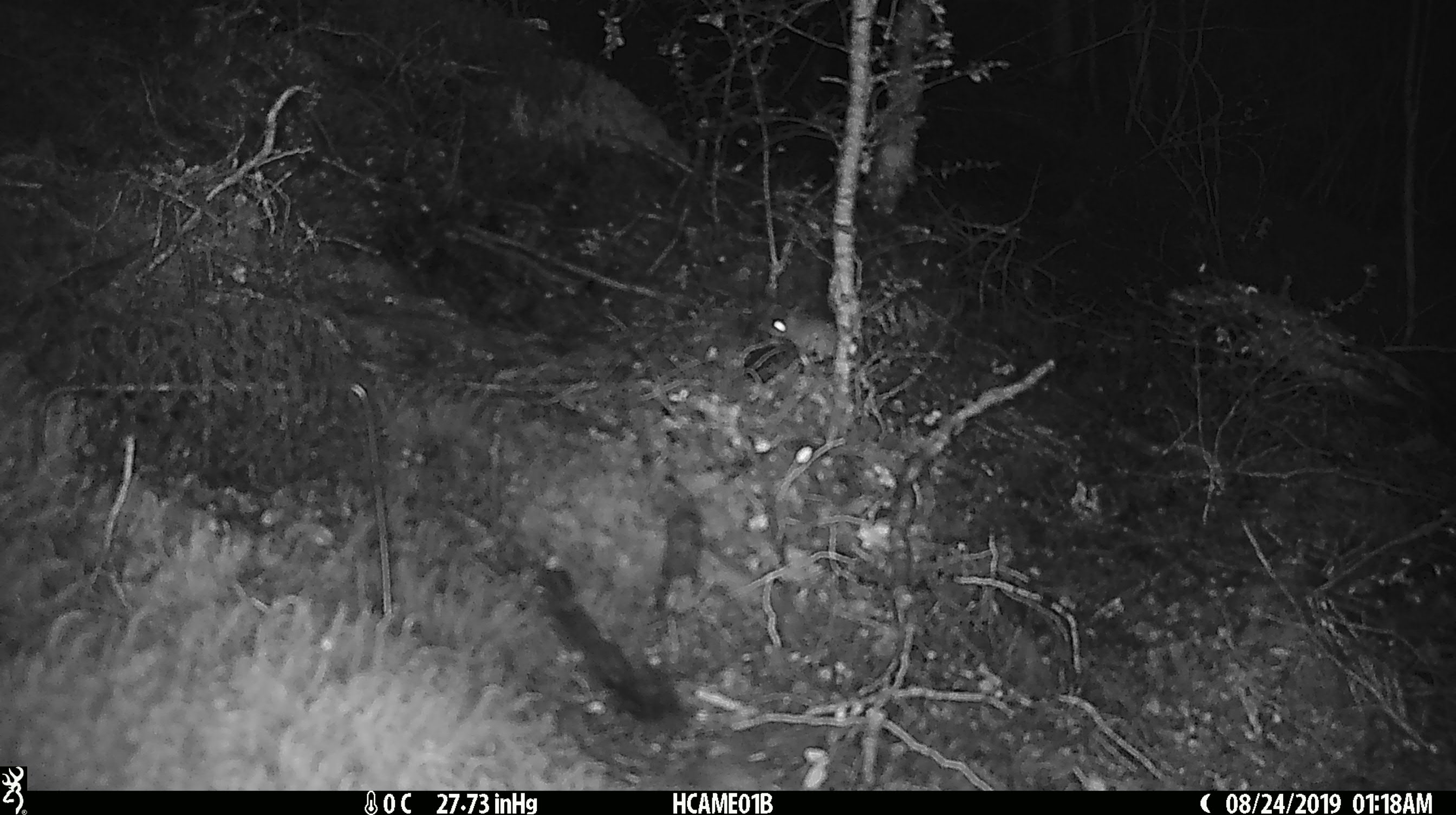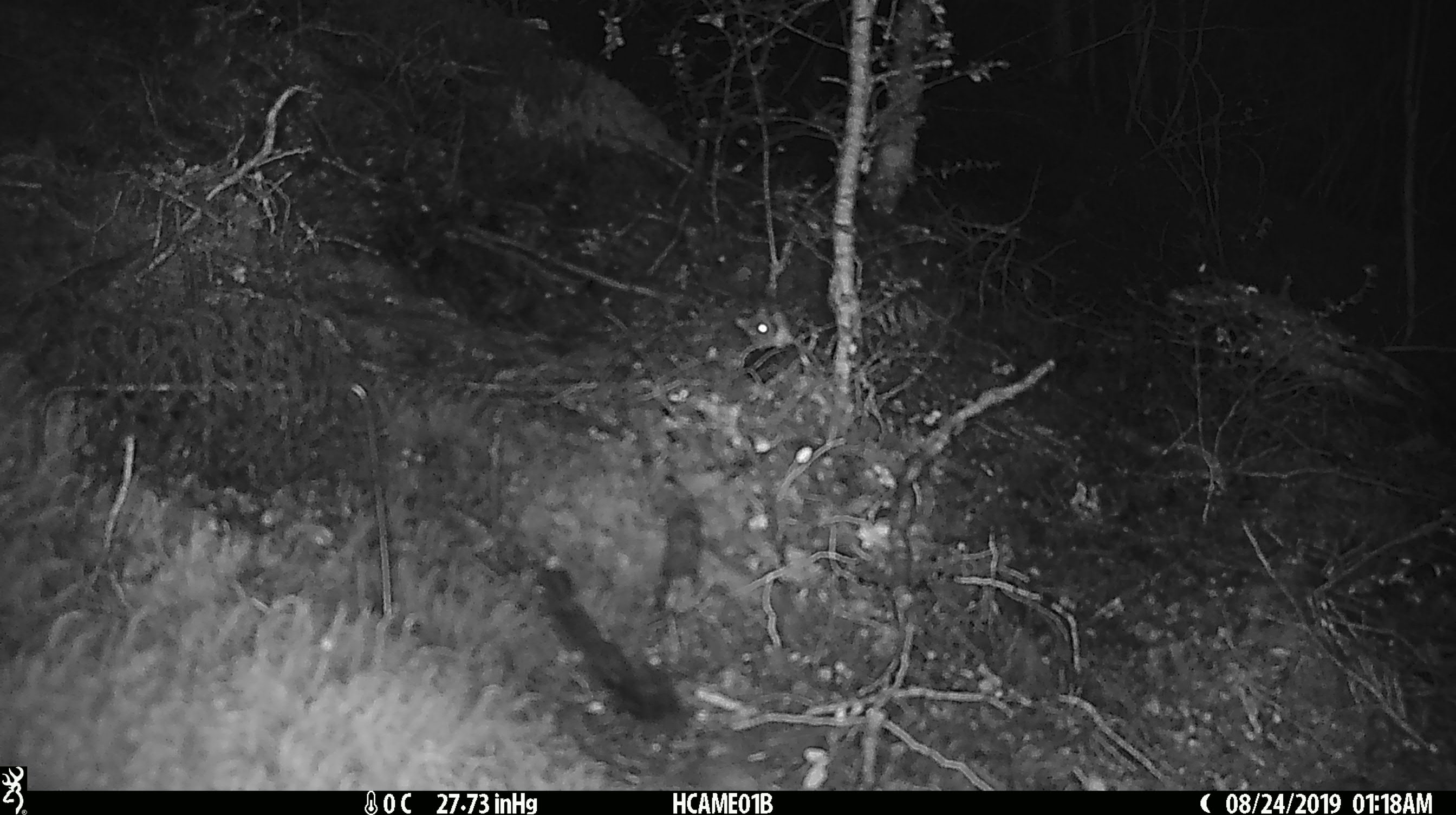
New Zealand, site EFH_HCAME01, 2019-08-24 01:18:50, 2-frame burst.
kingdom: Animalia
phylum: Chordata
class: Mammalia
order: Rodentia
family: Muridae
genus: Mus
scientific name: Mus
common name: mouse